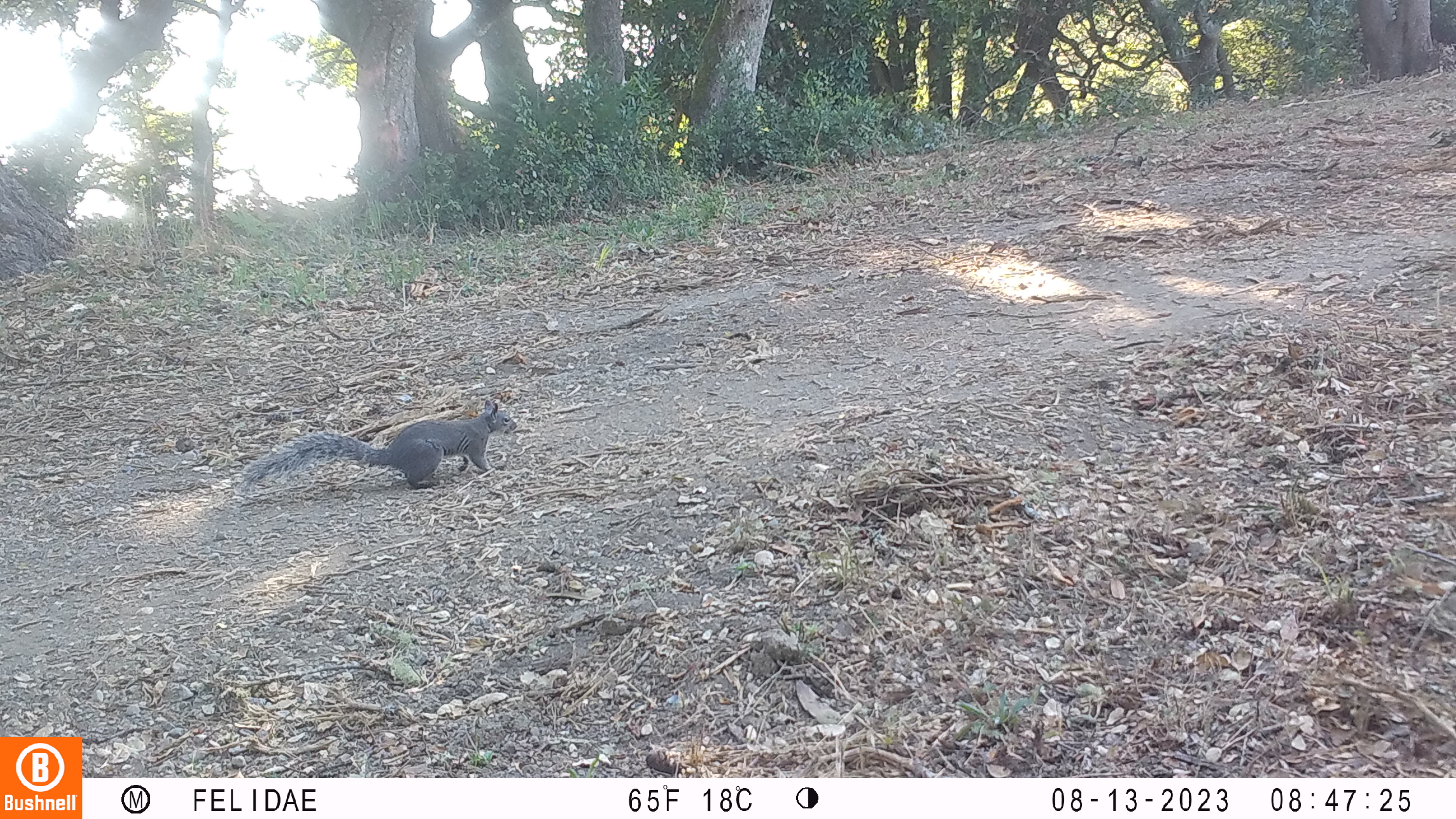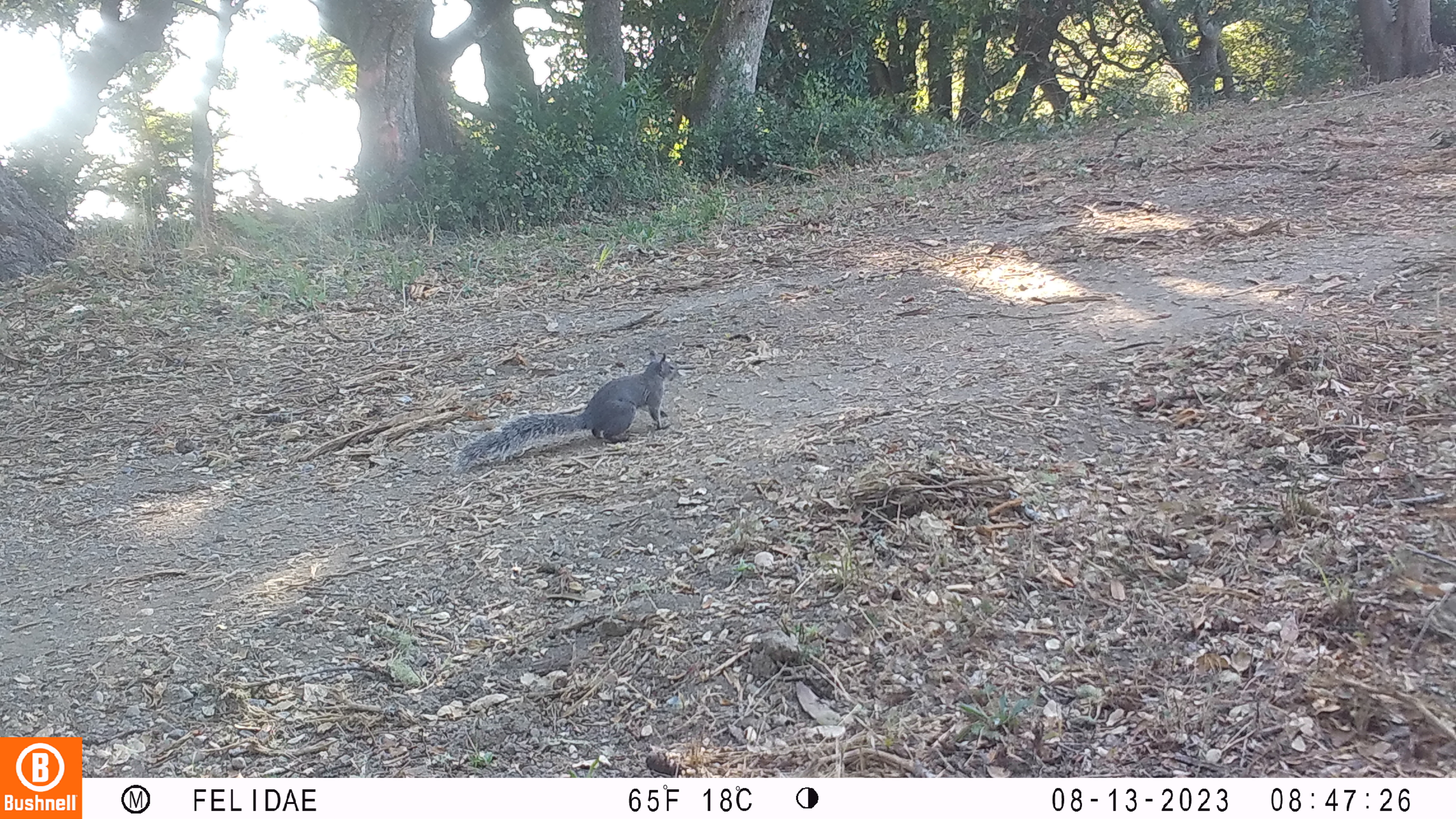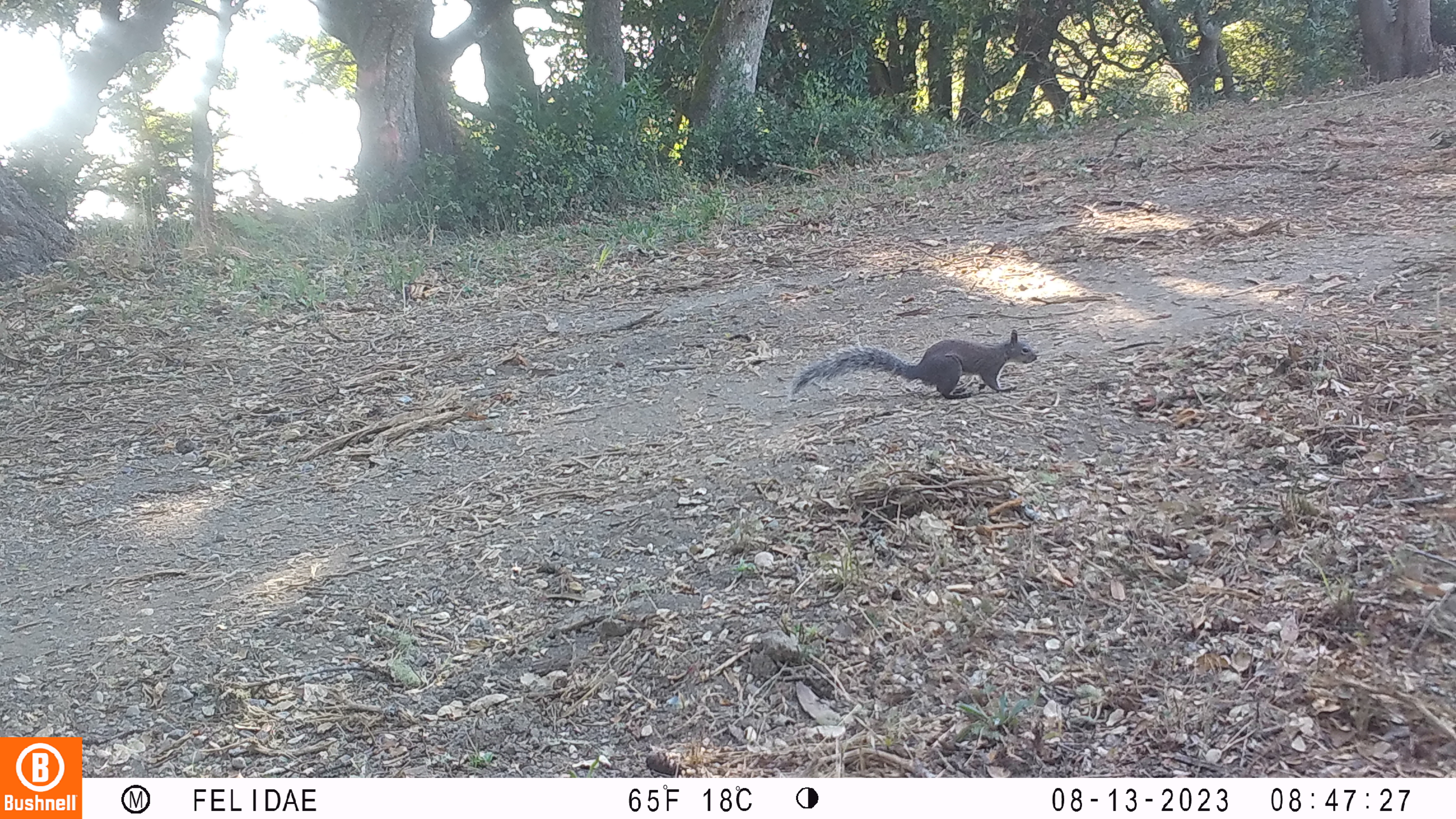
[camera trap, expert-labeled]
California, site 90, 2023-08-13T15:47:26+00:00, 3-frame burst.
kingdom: Animalia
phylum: Chordata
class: Mammalia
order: Rodentia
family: Sciuridae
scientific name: Sciuridae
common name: squirrel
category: unknown squirrel